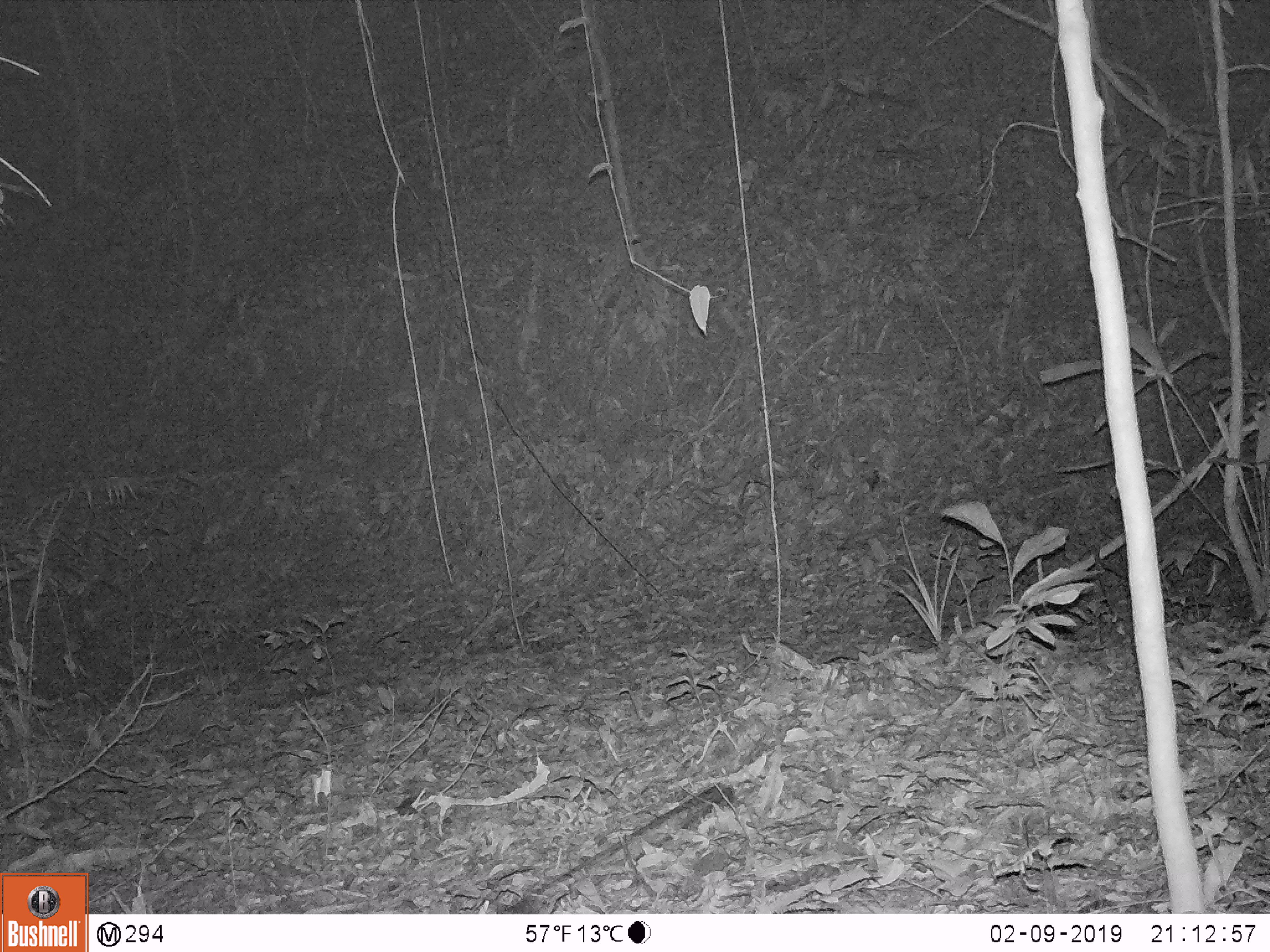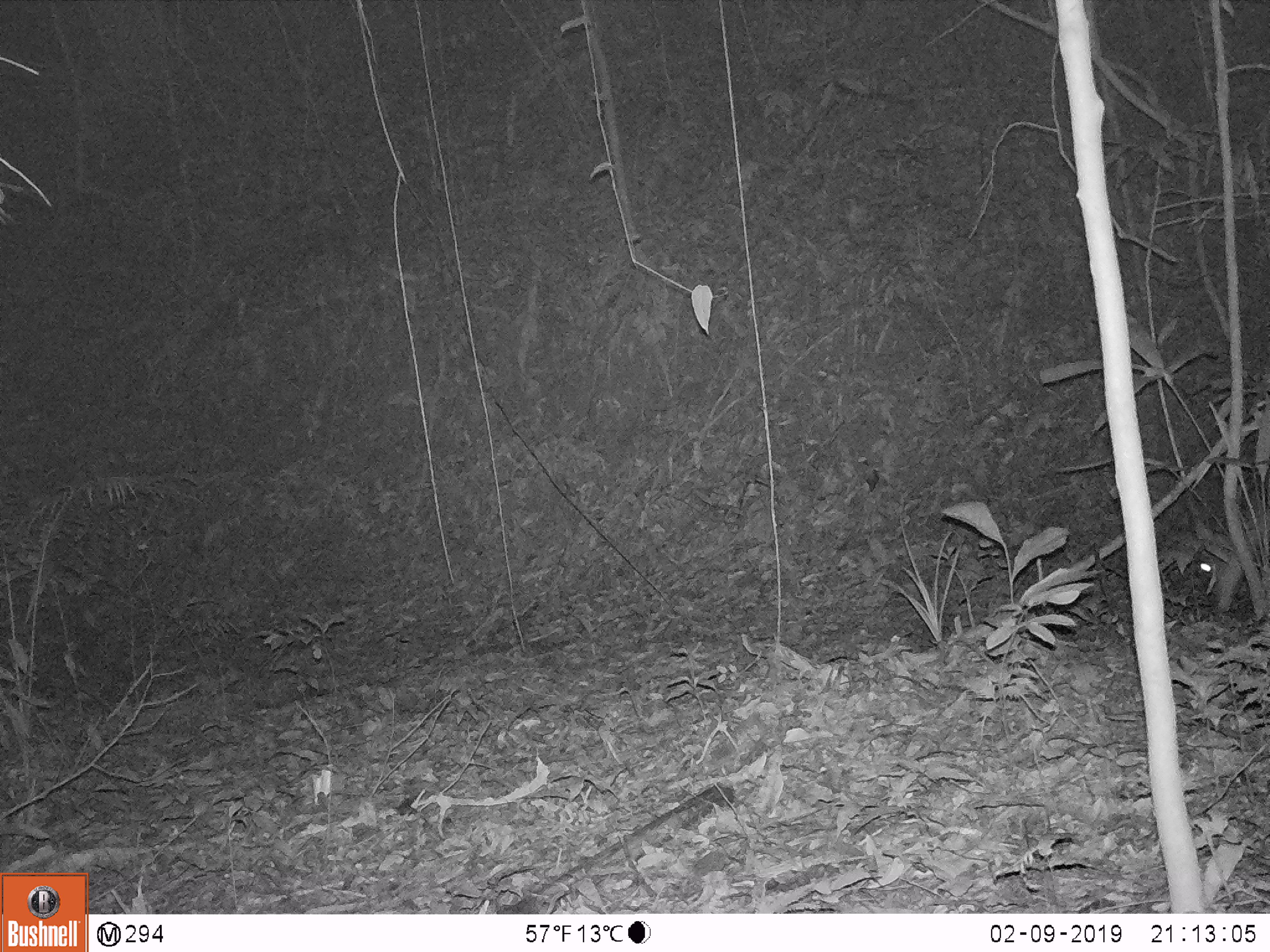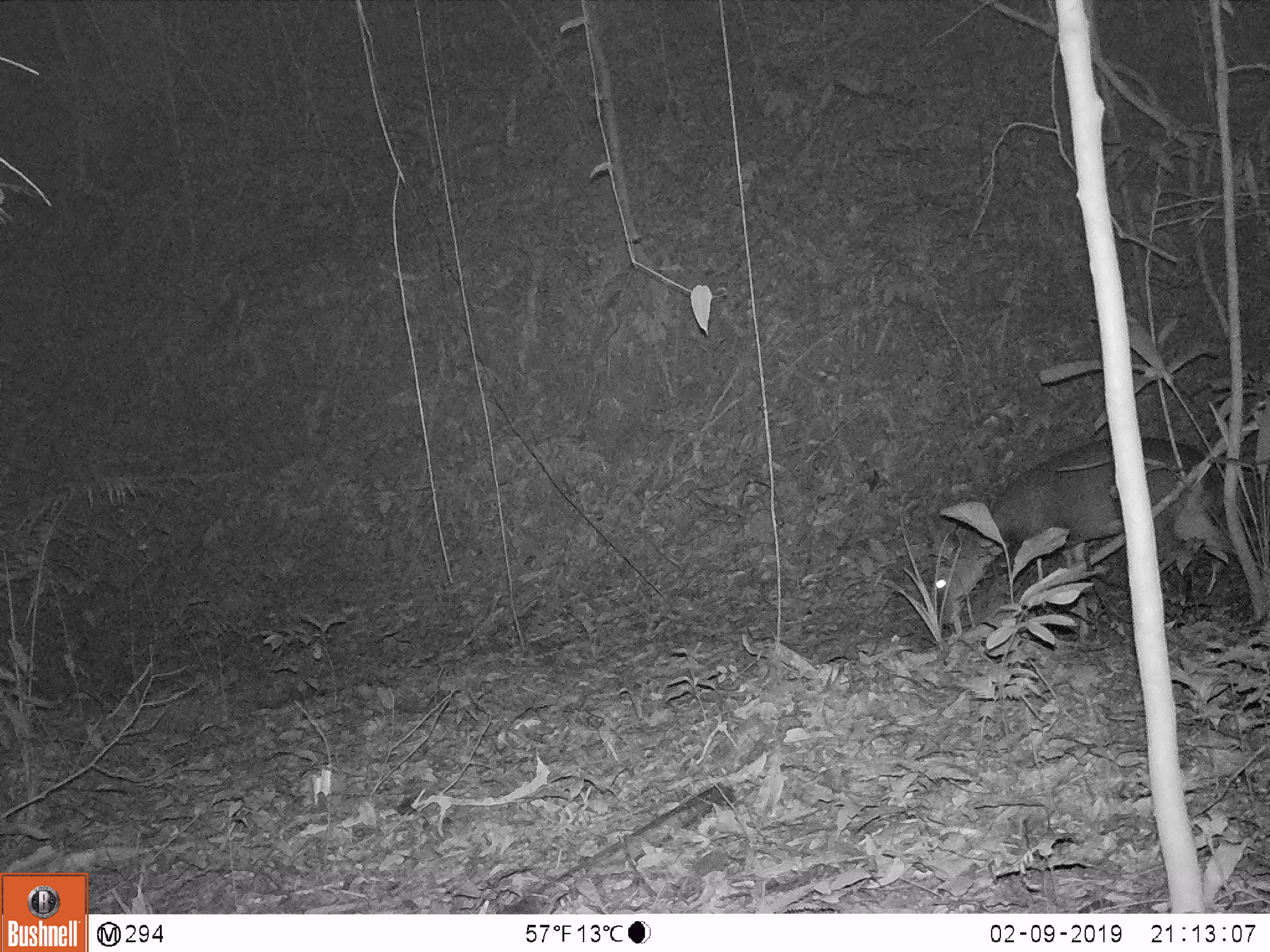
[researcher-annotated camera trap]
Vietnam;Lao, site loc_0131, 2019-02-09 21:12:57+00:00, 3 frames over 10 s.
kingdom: Animalia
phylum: Chordata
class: Mammalia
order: Artiodactyla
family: Cervidae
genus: Muntiacus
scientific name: Muntiacus vuquangensis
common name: large-antlered muntjac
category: large antlered muntjac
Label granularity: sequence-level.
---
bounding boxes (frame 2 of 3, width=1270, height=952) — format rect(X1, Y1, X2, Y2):
large antlered muntjac: rect(1190, 511, 1270, 621)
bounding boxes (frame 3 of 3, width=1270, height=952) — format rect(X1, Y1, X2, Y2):
large antlered muntjac: rect(928, 437, 1270, 640)